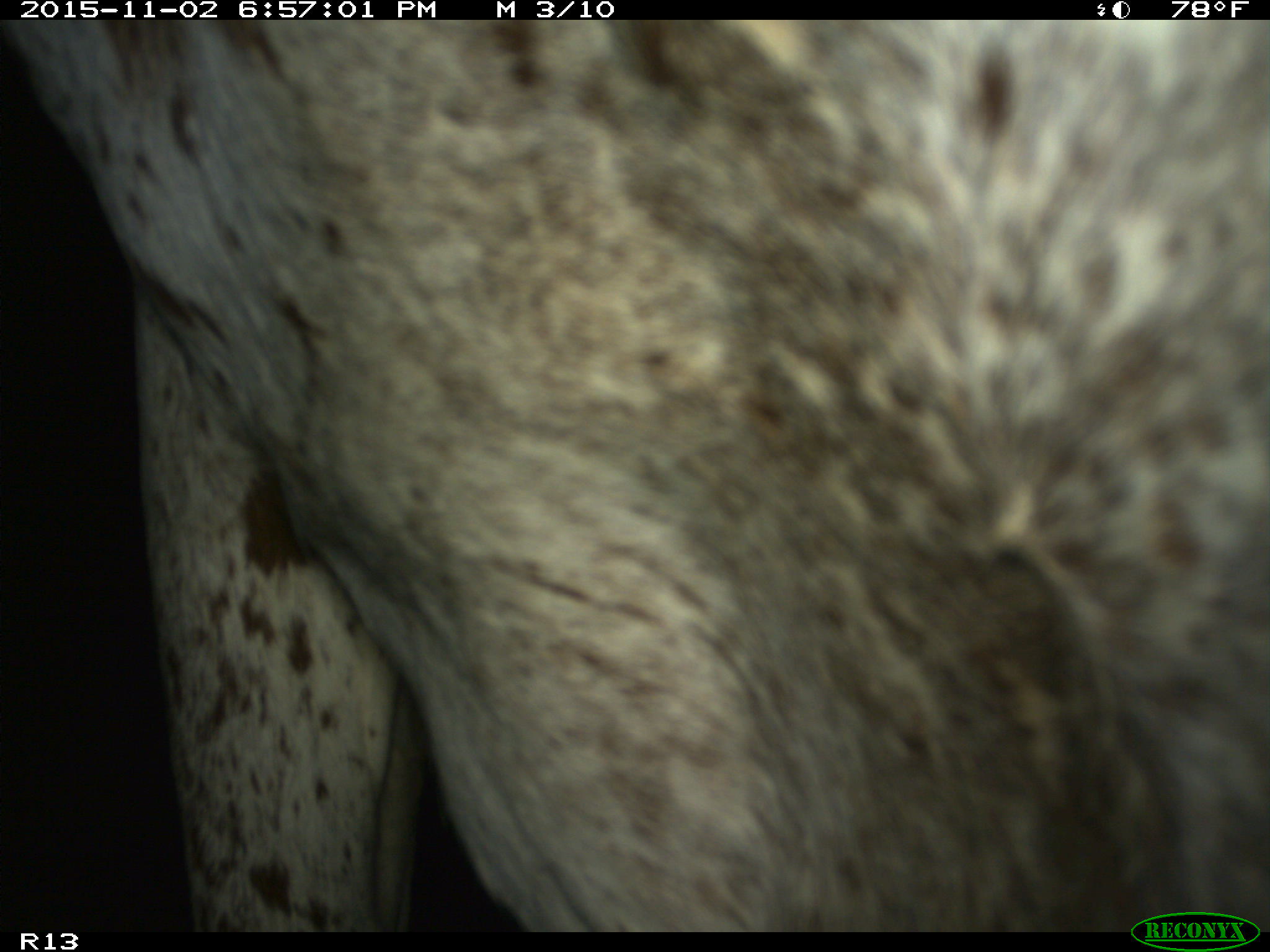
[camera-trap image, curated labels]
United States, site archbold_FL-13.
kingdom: Animalia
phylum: Chordata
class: Mammalia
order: Artiodactyla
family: Bovidae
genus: Bos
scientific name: Bos taurus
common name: domestic cow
Bos taurus (domestic cow).